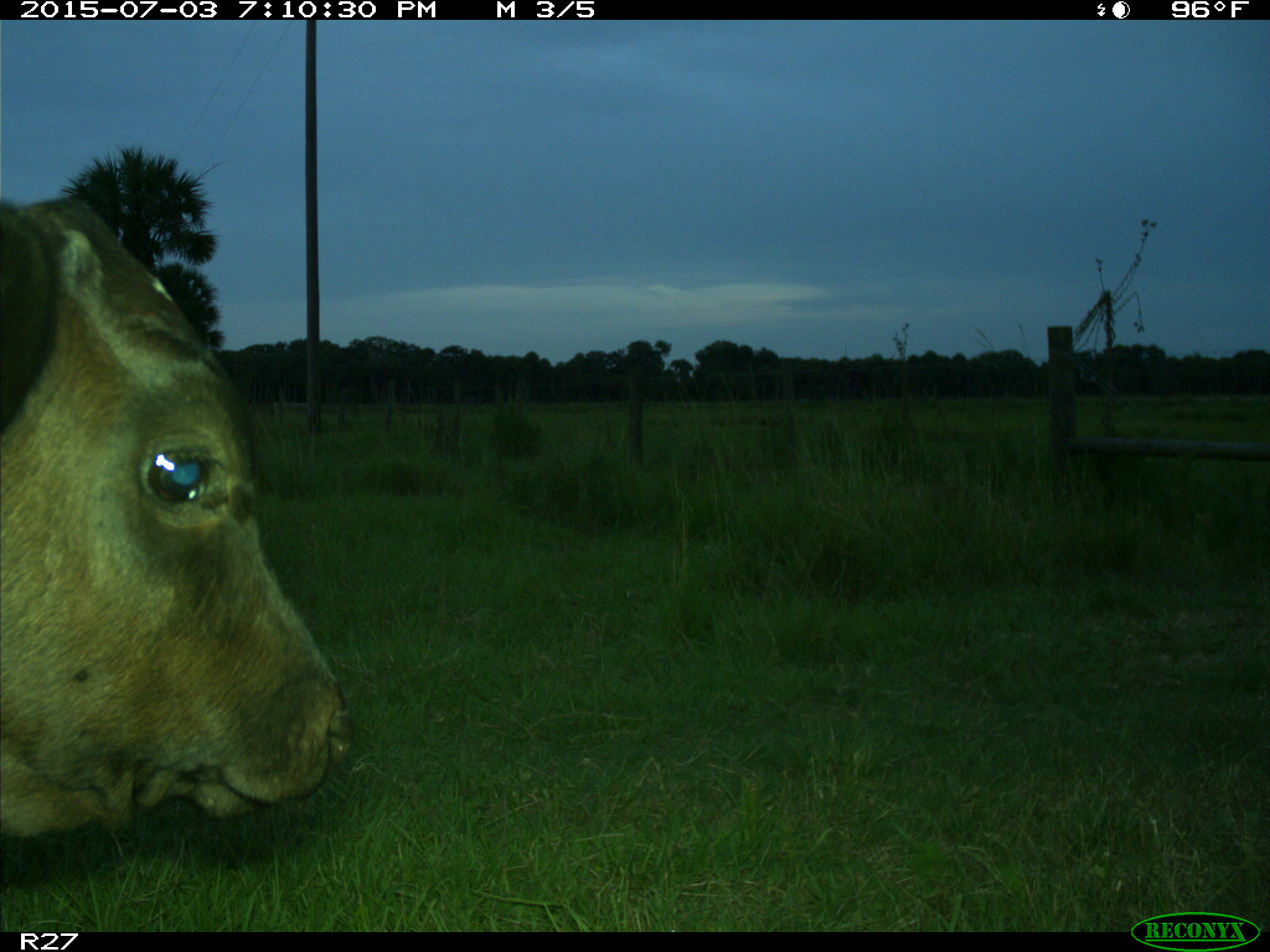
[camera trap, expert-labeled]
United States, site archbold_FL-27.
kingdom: Animalia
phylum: Chordata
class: Mammalia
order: Artiodactyla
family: Bovidae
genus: Bos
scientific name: Bos taurus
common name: domestic cow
Bos taurus (domestic cow).